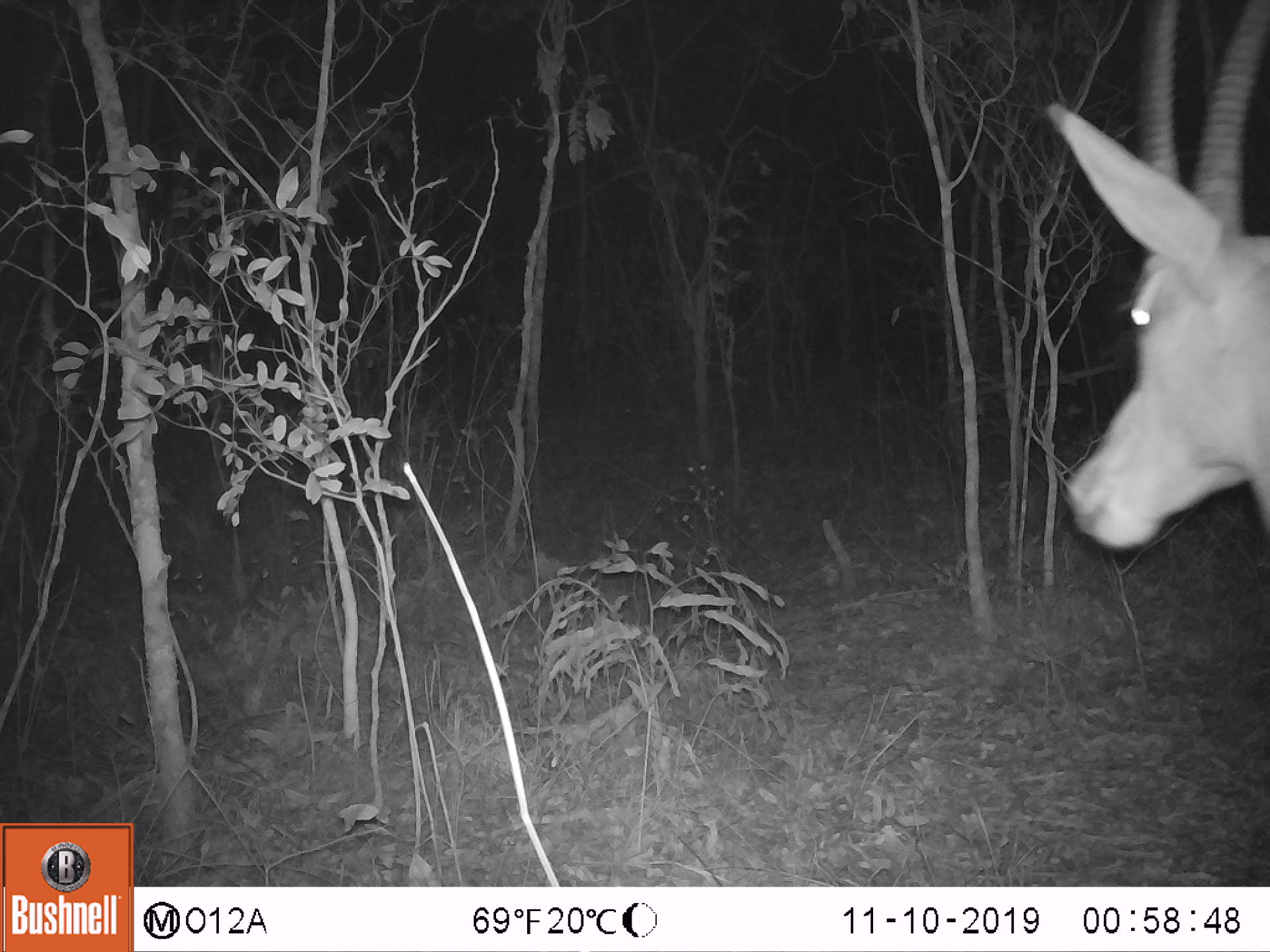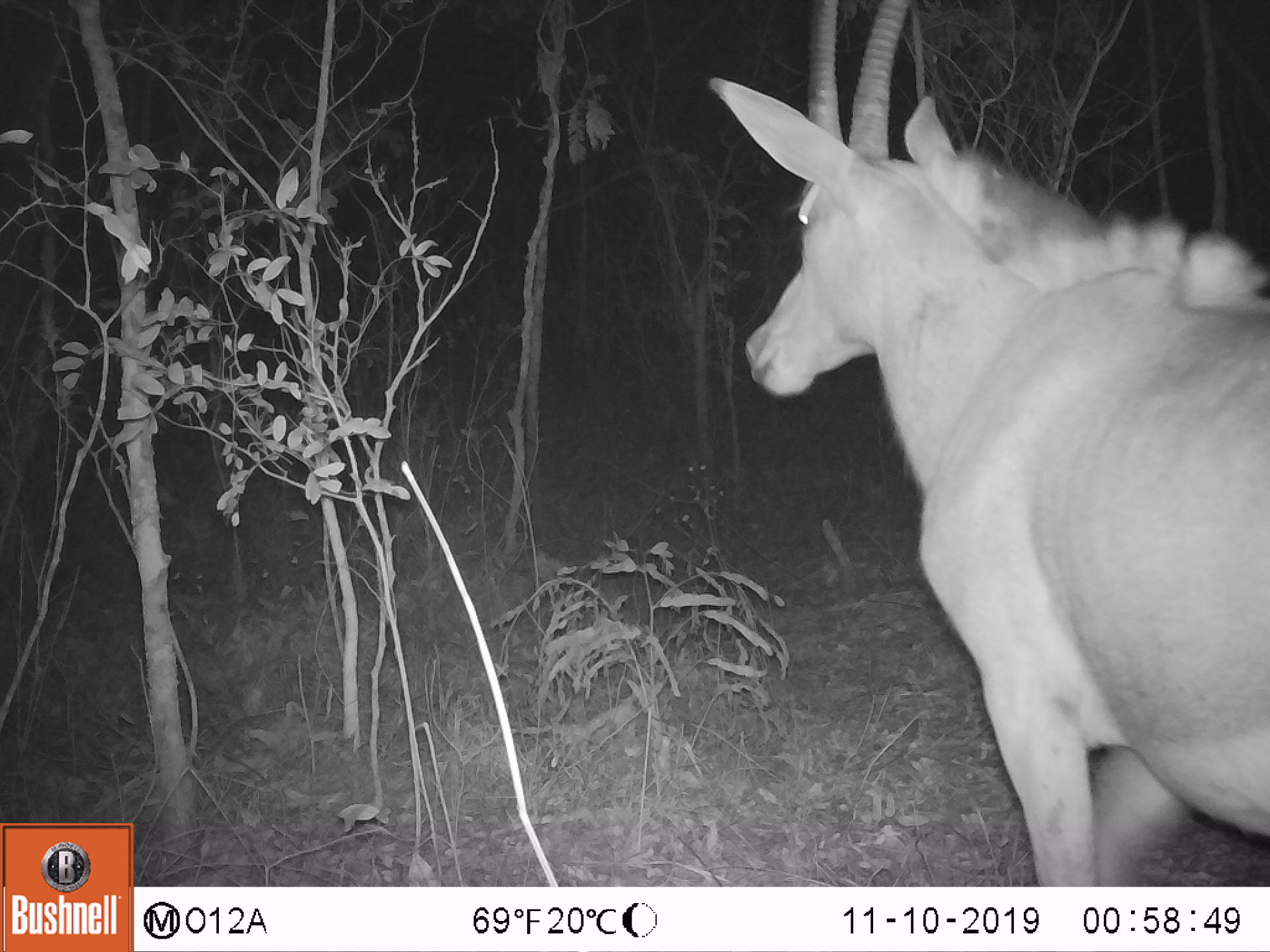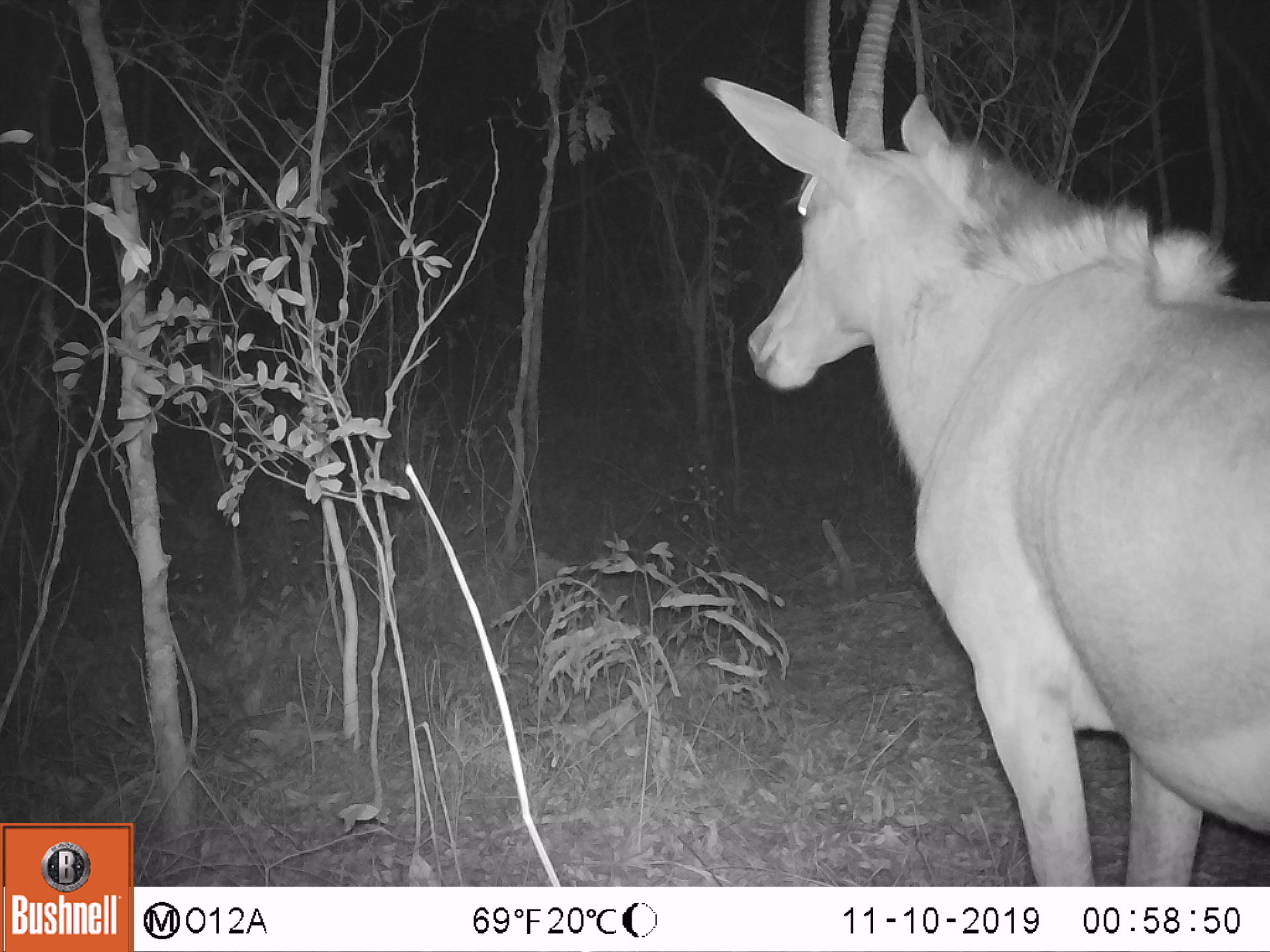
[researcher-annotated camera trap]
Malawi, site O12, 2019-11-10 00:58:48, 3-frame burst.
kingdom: Animalia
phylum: Chordata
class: Mammalia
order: Artiodactyla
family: Bovidae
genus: Hippotragus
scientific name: Hippotragus niger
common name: sable antelope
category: sable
Sable (sable antelope) (Hippotragus niger), count 1.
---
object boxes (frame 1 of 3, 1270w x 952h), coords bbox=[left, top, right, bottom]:
sable: bbox=[1037, 3, 1270, 601]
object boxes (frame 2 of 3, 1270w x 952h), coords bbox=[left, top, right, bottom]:
sable: bbox=[710, 0, 1268, 885]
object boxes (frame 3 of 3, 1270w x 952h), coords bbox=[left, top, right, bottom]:
sable: bbox=[705, 0, 1270, 880]